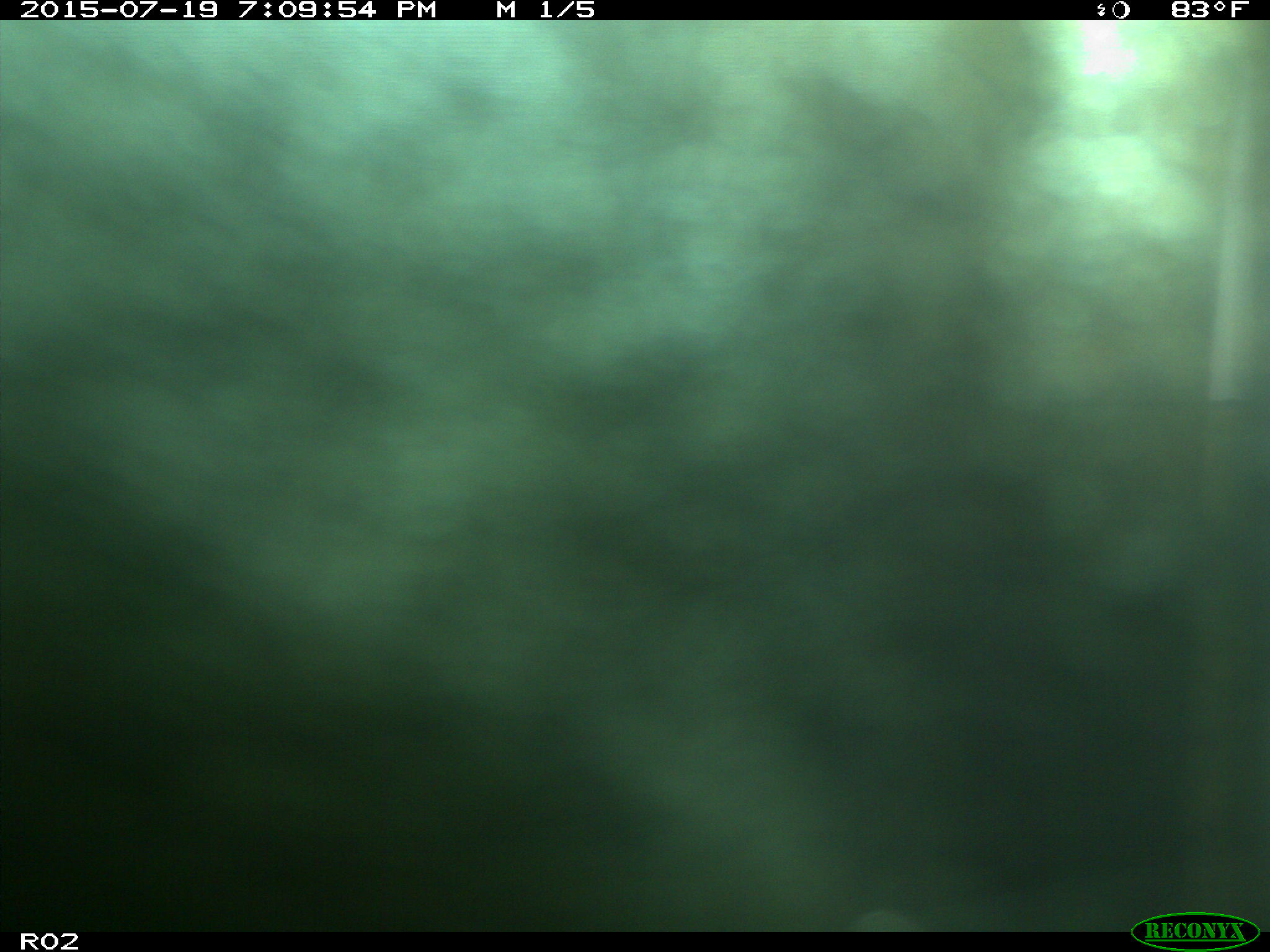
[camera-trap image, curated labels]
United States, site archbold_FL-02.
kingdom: Animalia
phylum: Chordata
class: Mammalia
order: Artiodactyla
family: Bovidae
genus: Bos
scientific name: Bos taurus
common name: domestic cow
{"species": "Bos taurus (domestic cow)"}